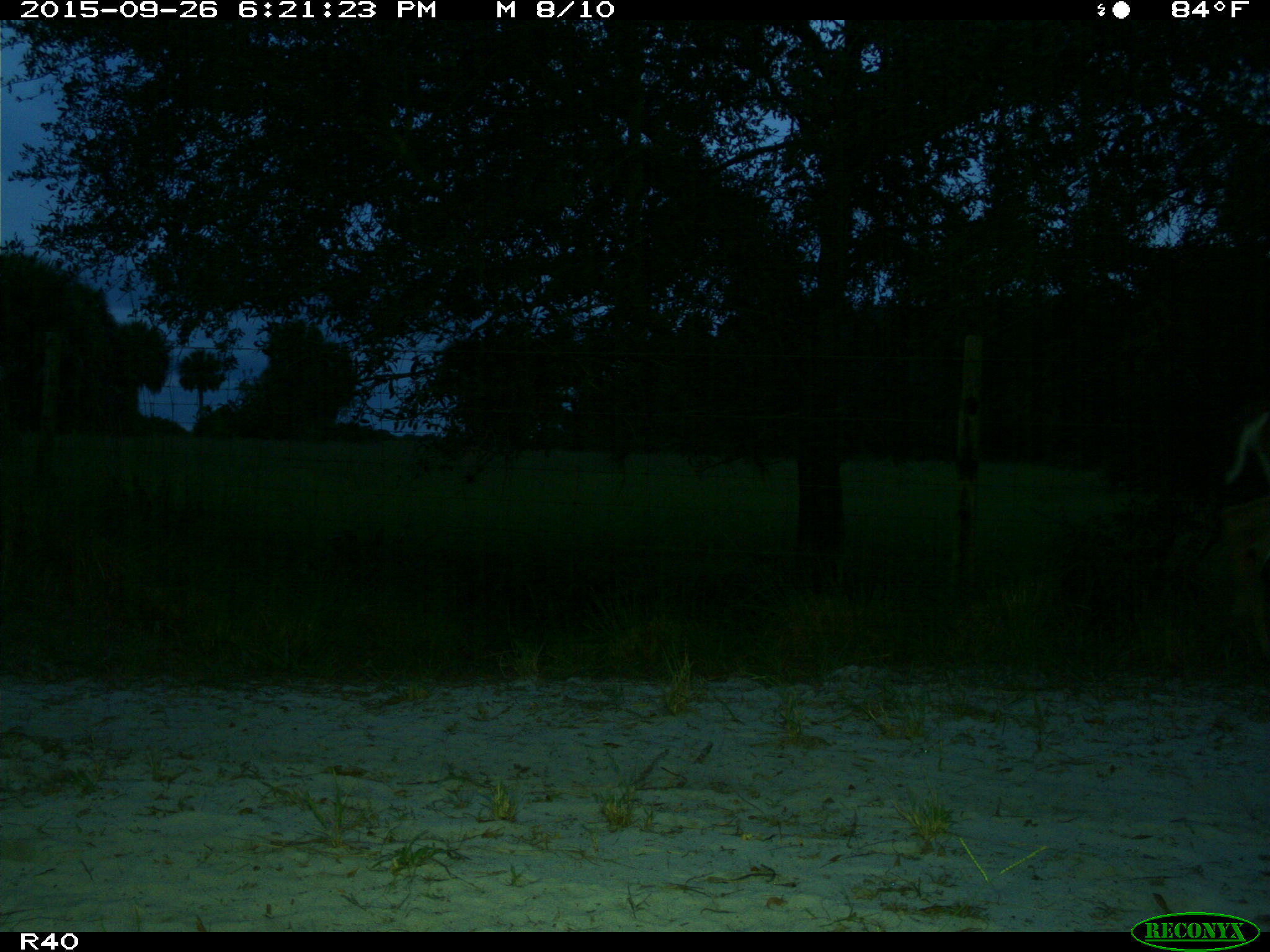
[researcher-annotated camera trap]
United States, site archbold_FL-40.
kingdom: Animalia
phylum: Chordata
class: Mammalia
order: Artiodactyla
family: Cervidae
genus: Odocoileus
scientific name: Odocoileus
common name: deer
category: unidentified deer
Unidentified deer (deer) (Odocoileus).